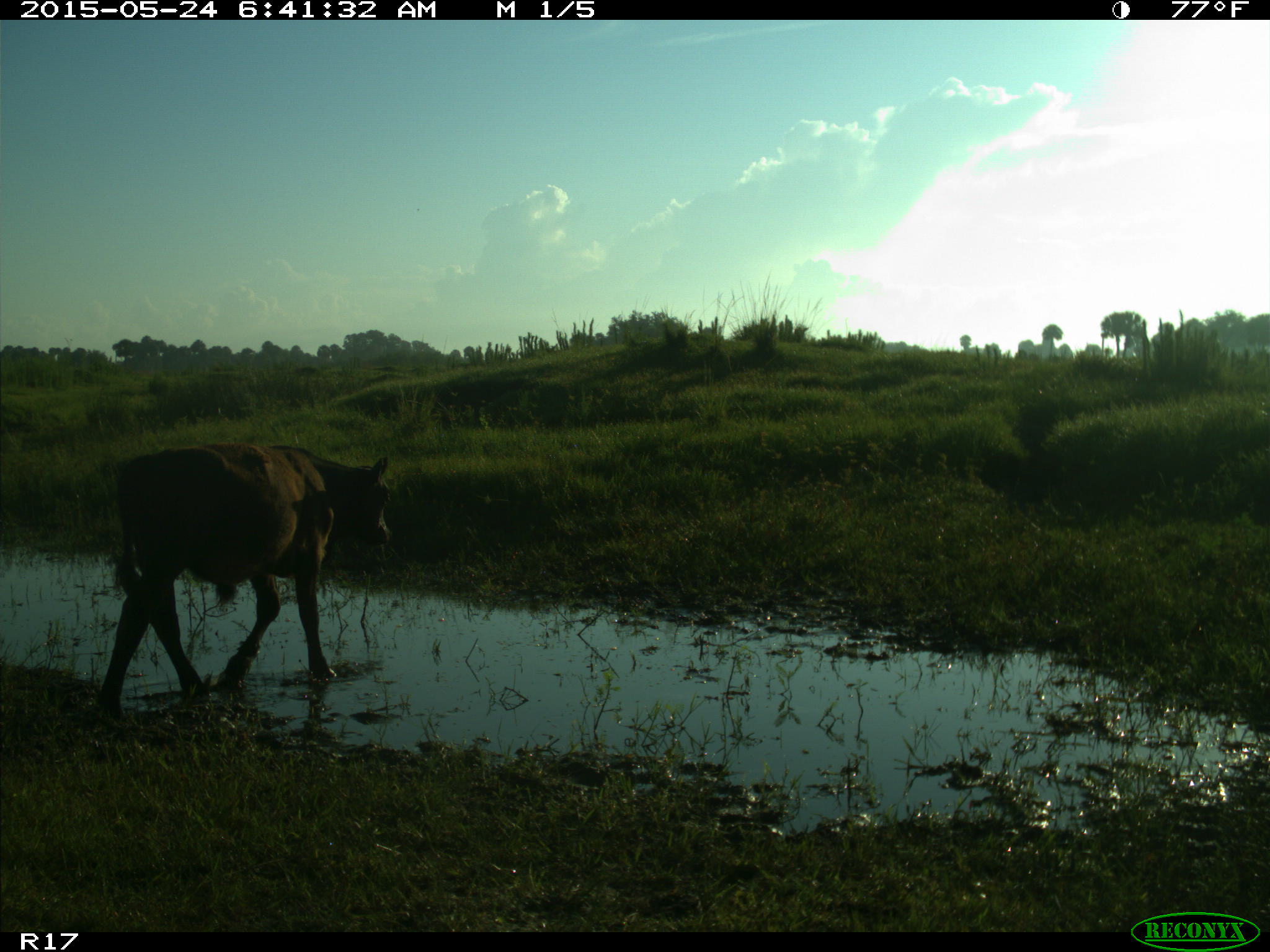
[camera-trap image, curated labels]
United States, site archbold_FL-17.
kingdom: Animalia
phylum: Chordata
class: Mammalia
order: Artiodactyla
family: Bovidae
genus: Bos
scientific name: Bos taurus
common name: domestic cow